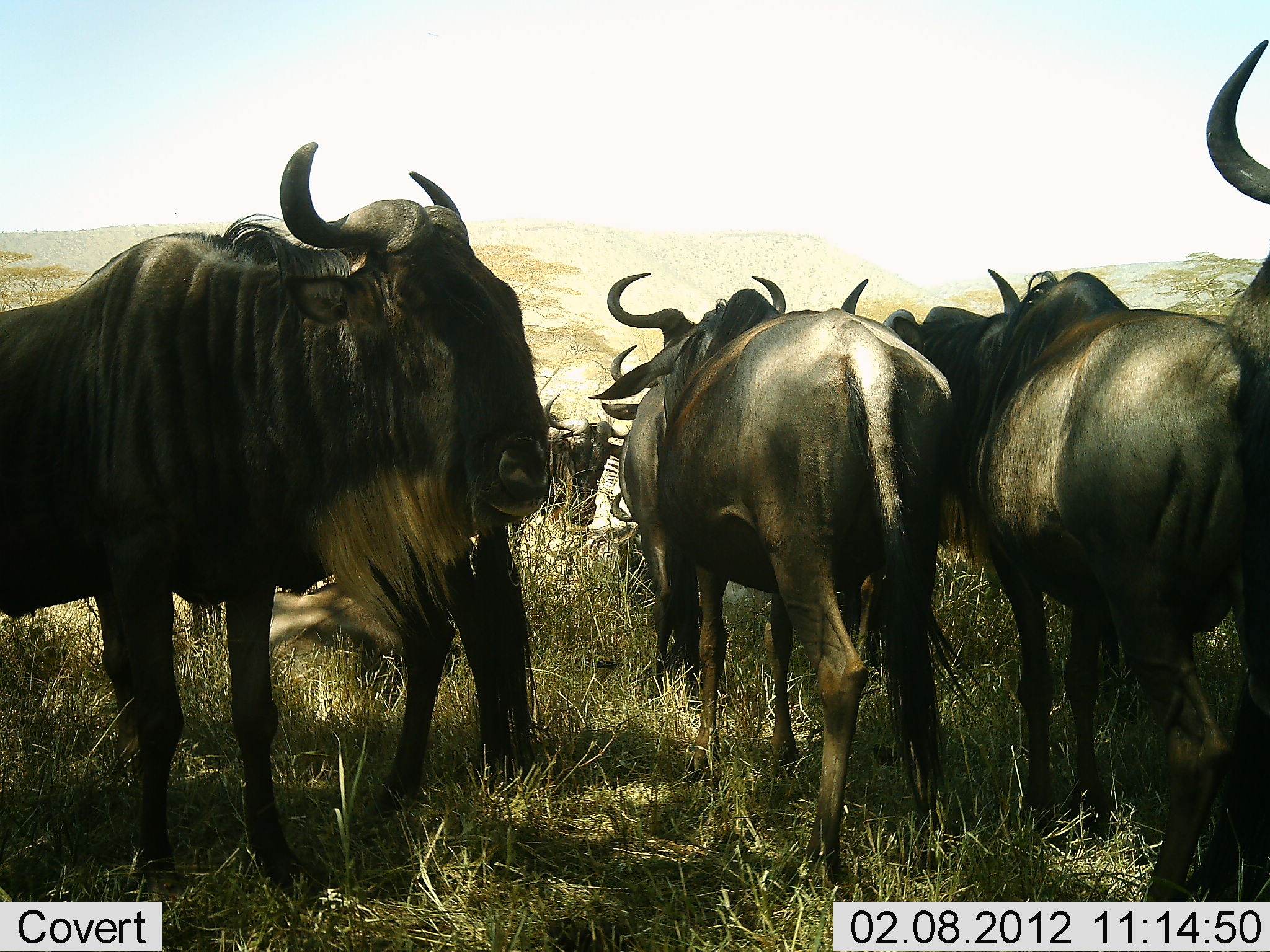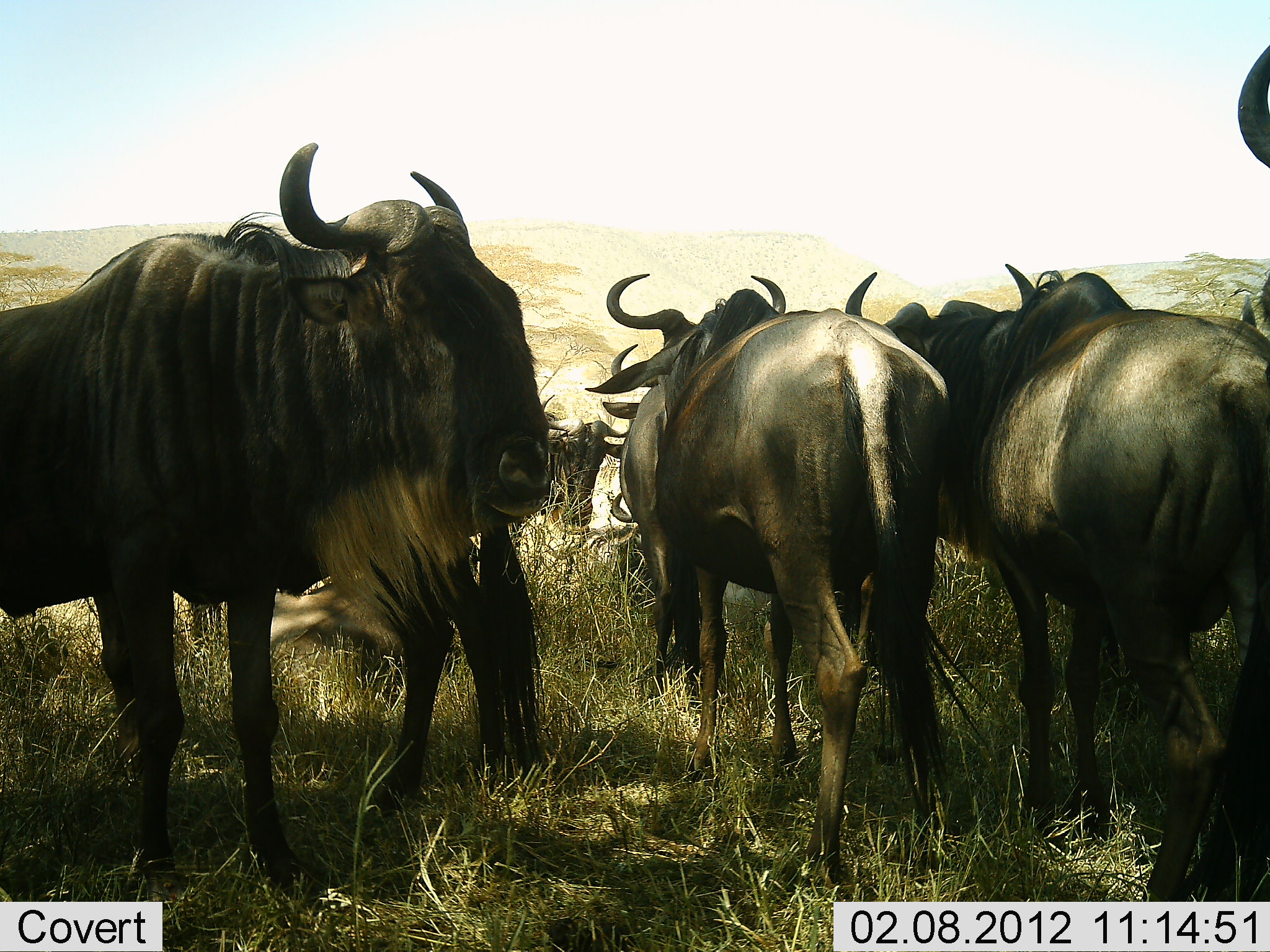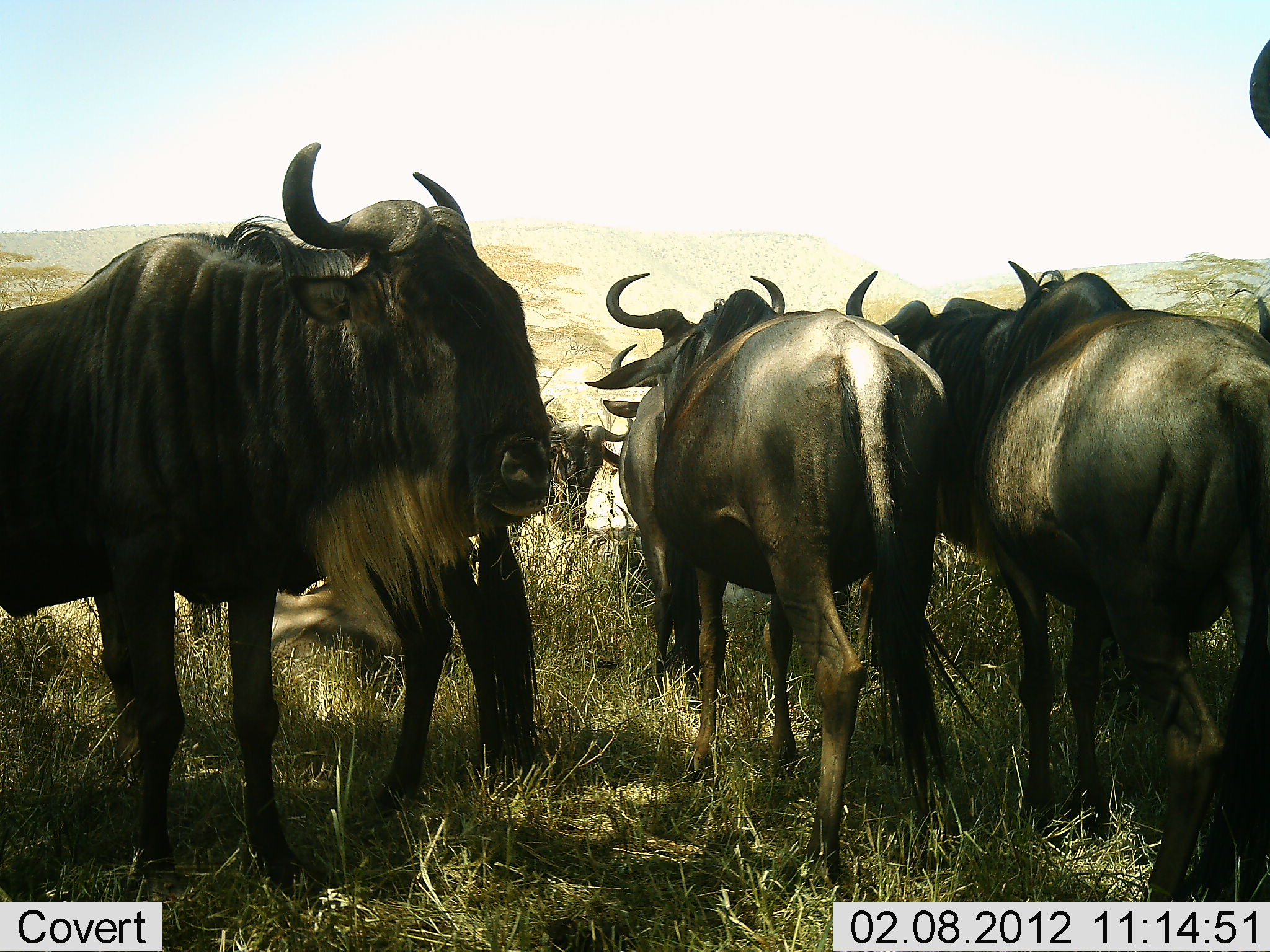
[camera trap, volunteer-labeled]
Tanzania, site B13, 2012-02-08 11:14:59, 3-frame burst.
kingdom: Animalia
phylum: Chordata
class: Mammalia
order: Artiodactyla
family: Bovidae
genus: Connochaetes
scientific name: Connochaetes taurinus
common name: blue wildebeest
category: wildebeest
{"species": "wildebeest (blue wildebeest) (Connochaetes taurinus)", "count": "8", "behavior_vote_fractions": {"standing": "79%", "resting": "64%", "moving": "14%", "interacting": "21%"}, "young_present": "0%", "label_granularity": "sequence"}